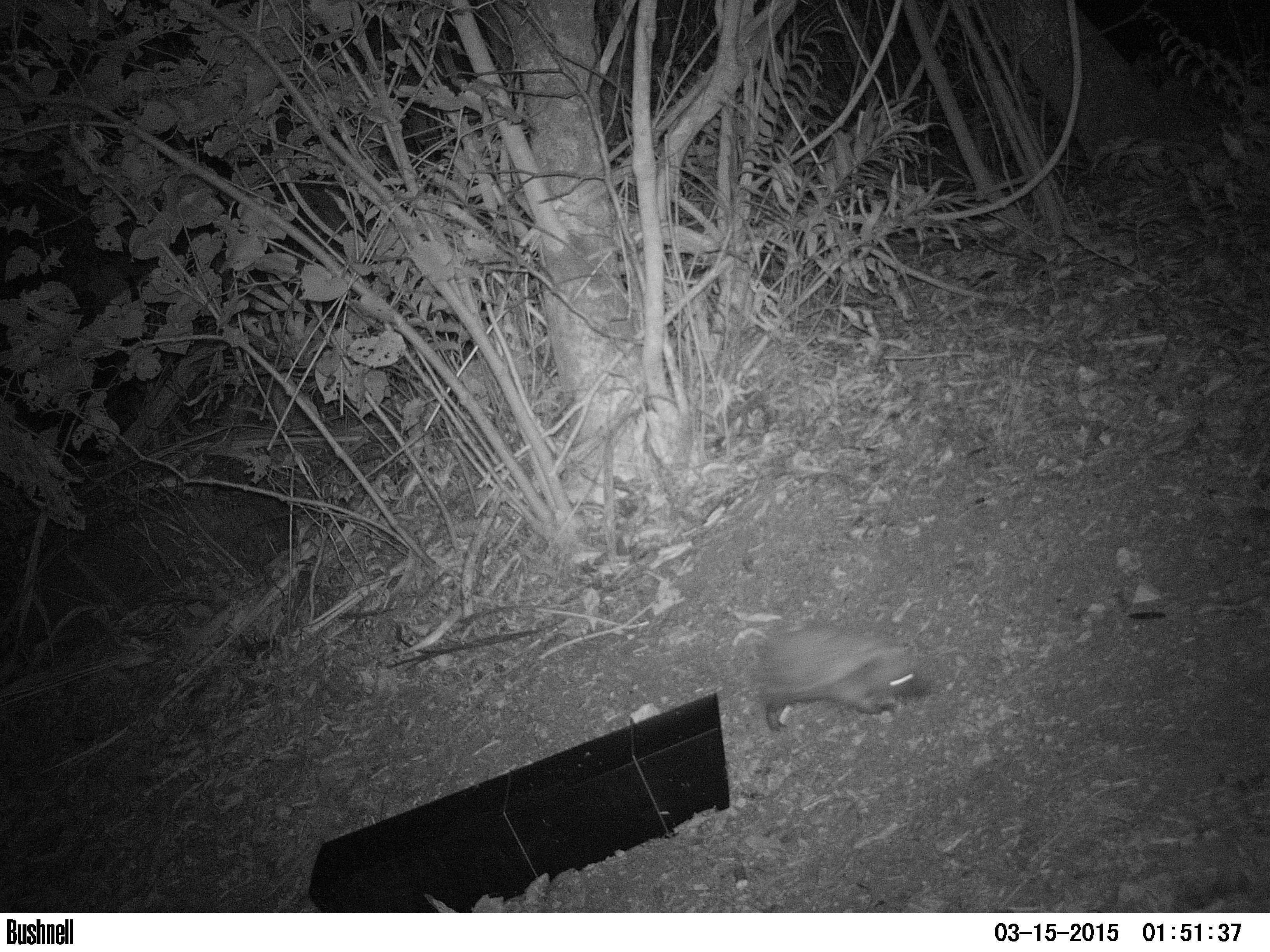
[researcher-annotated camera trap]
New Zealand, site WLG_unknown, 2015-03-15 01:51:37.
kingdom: Animalia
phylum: Chordata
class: Mammalia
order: Eulipotyphla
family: Erinaceidae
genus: Erinaceus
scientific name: Erinaceus europaeus europaeus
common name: european hedgehog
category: hedgehog